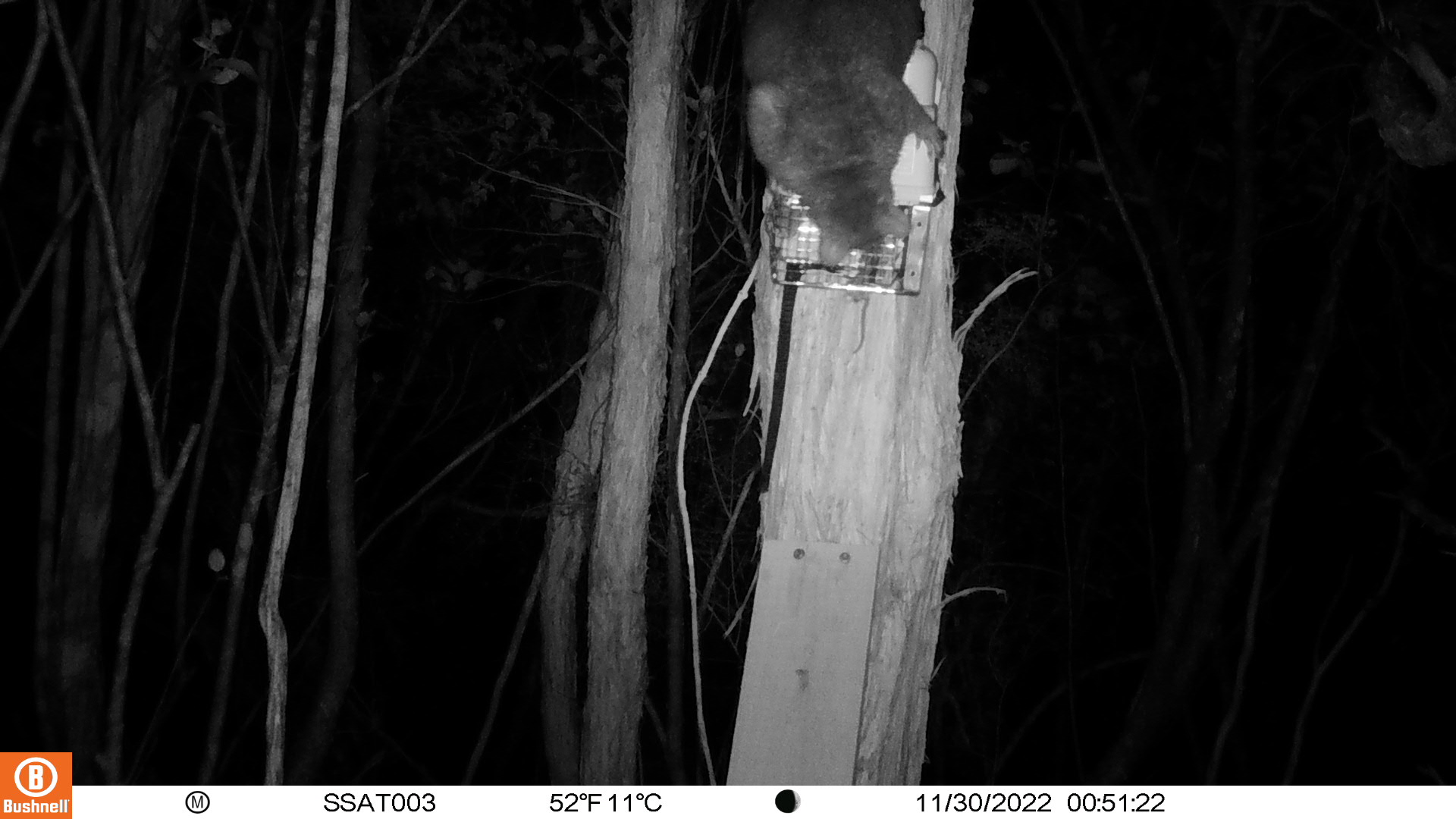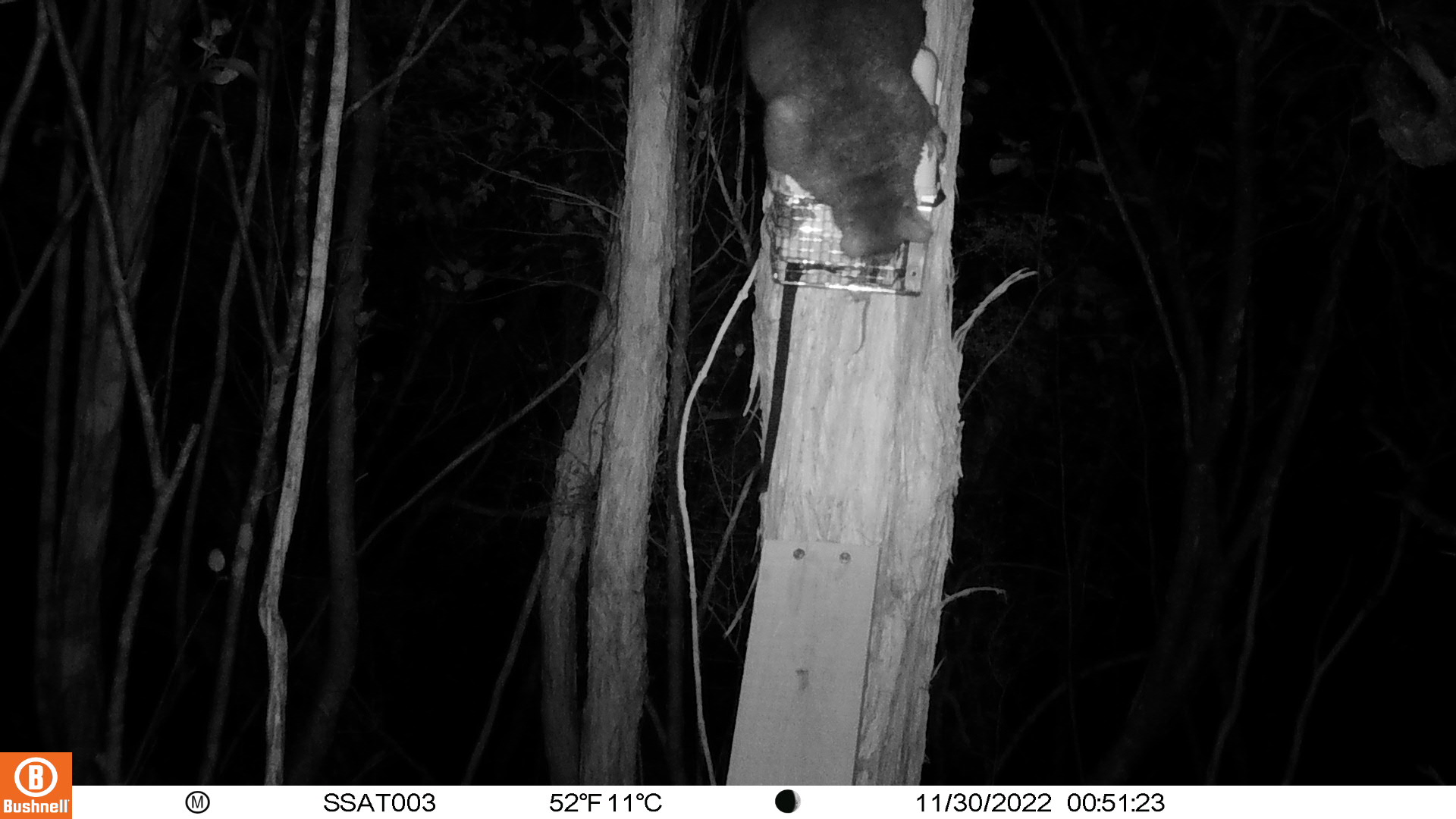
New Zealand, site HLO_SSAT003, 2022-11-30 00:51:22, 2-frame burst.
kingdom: Animalia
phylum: Chordata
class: Mammalia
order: Diprotodontia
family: Phalangeridae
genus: Trichosurus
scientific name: Trichosurus vulpecula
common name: common brushtail possum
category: possum